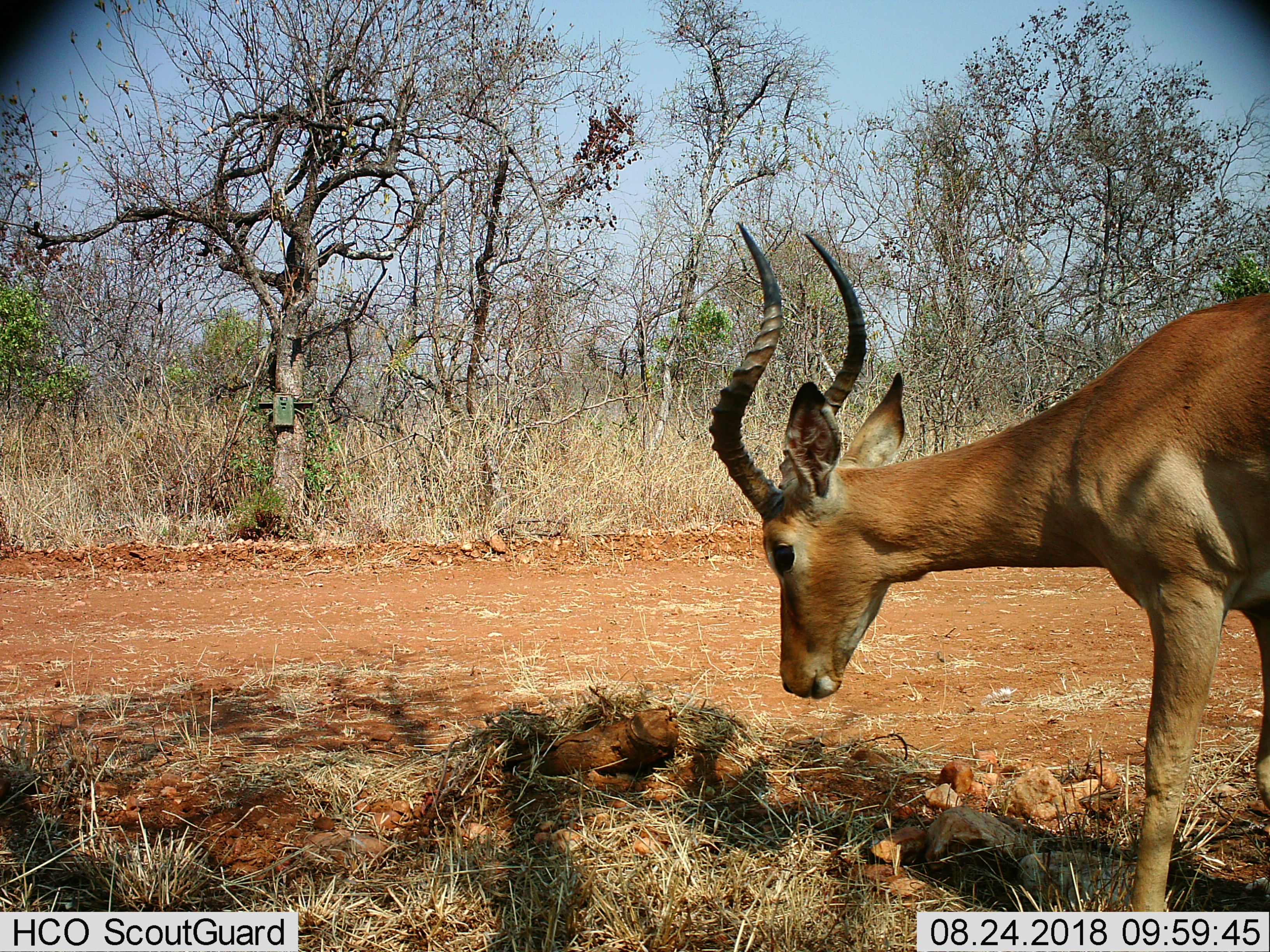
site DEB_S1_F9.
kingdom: Animalia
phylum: Chordata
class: Mammalia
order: Artiodactyla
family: Bovidae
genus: Aepyceros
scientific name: Aepyceros melampus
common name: impala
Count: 1.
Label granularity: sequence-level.